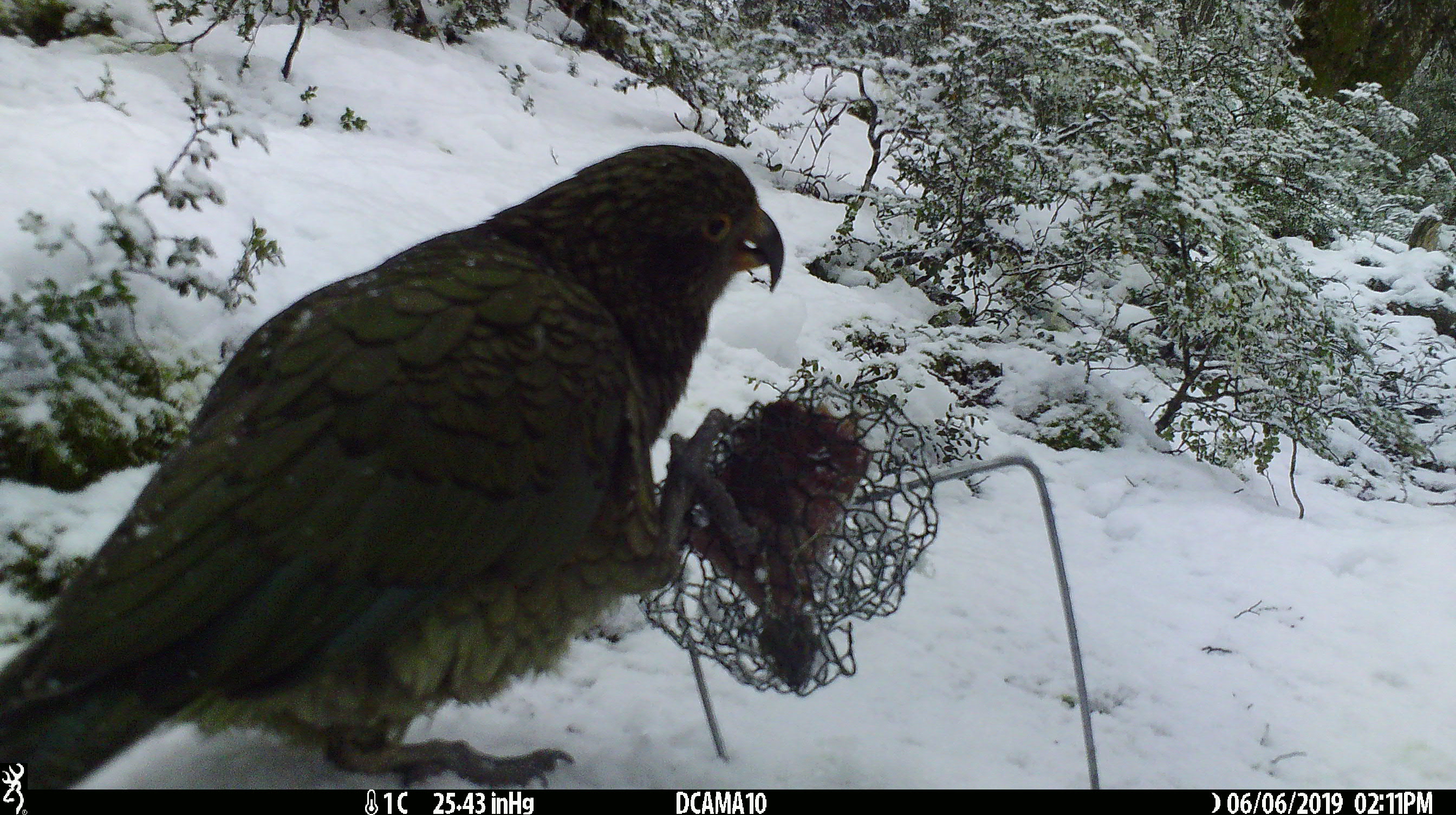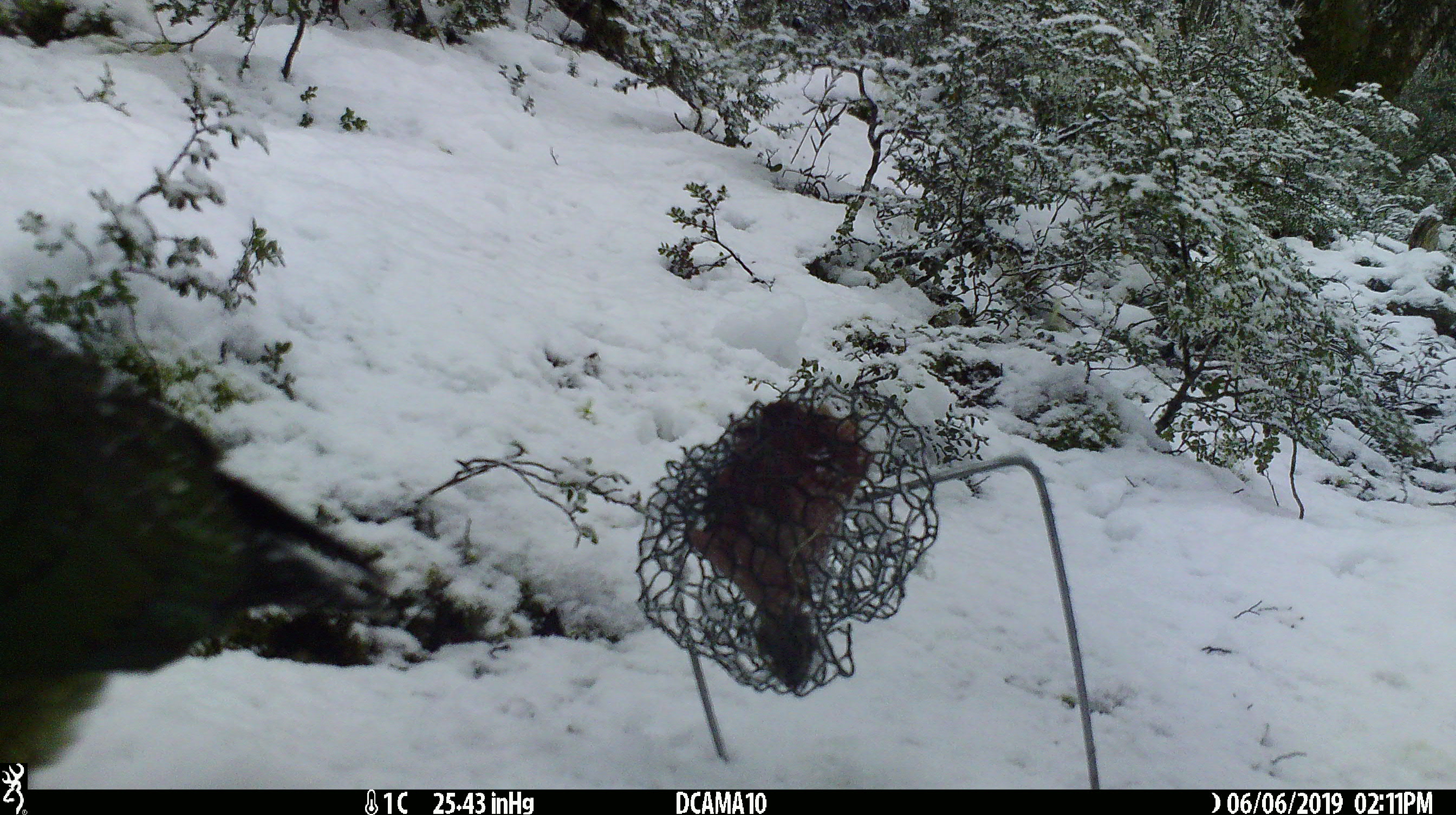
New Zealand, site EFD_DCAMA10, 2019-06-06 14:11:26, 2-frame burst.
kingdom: Animalia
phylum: Chordata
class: Aves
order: Psittaciformes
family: Strigopidae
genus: Nestor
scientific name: Nestor notabilis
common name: kea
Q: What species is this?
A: Kea (Nestor notabilis).